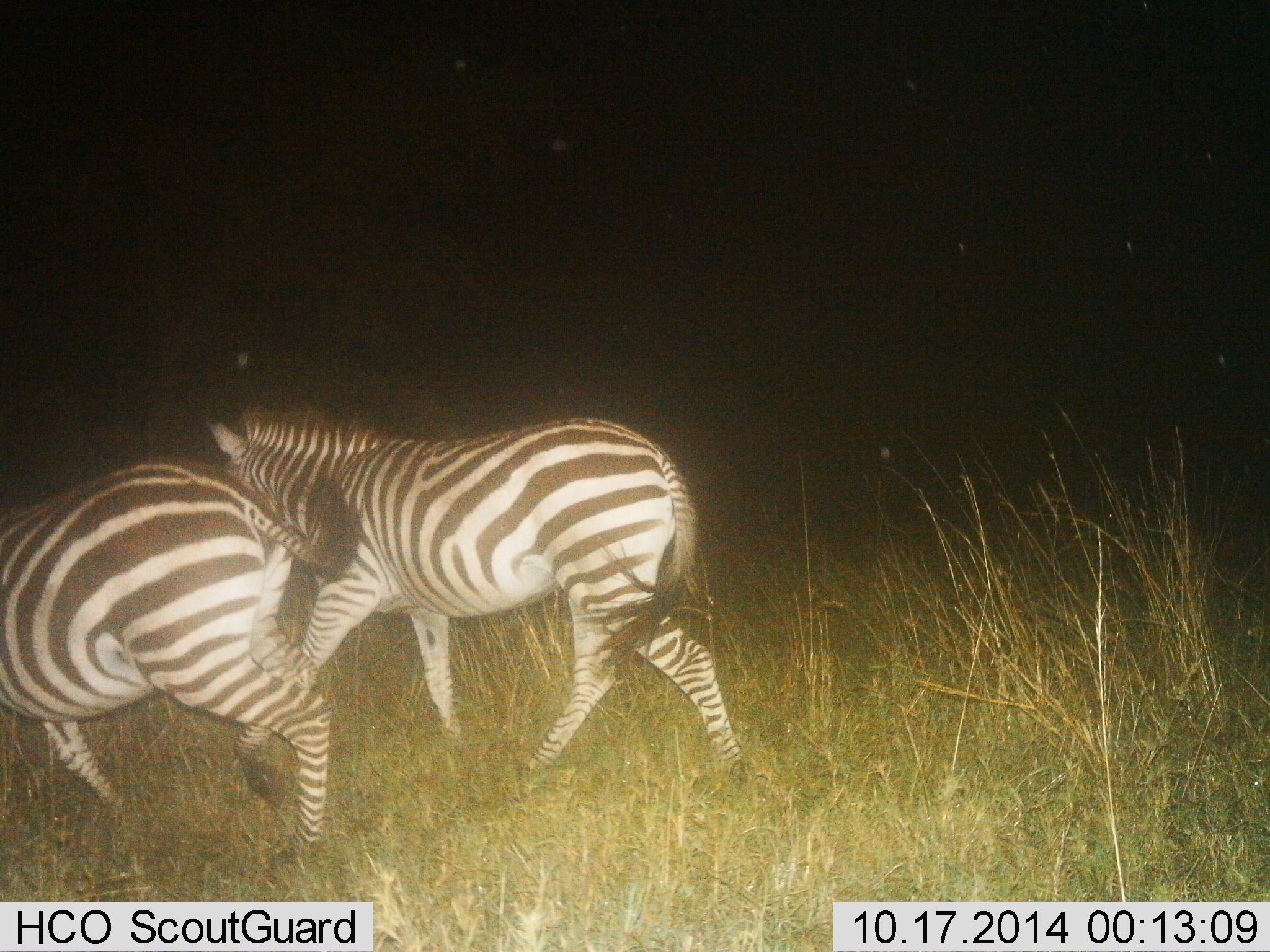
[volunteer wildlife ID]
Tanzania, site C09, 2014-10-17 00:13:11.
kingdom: Animalia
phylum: Chordata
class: Mammalia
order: Perissodactyla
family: Equidae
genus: Equus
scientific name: Equus quagga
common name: plains zebra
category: zebra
Zebra (plains zebra) (Equus quagga), count 2. Behavior (volunteer vote fractions): standing 20%, resting 0%, moving 80%, interacting 0%. Young present (vote fraction): 0%. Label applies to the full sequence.